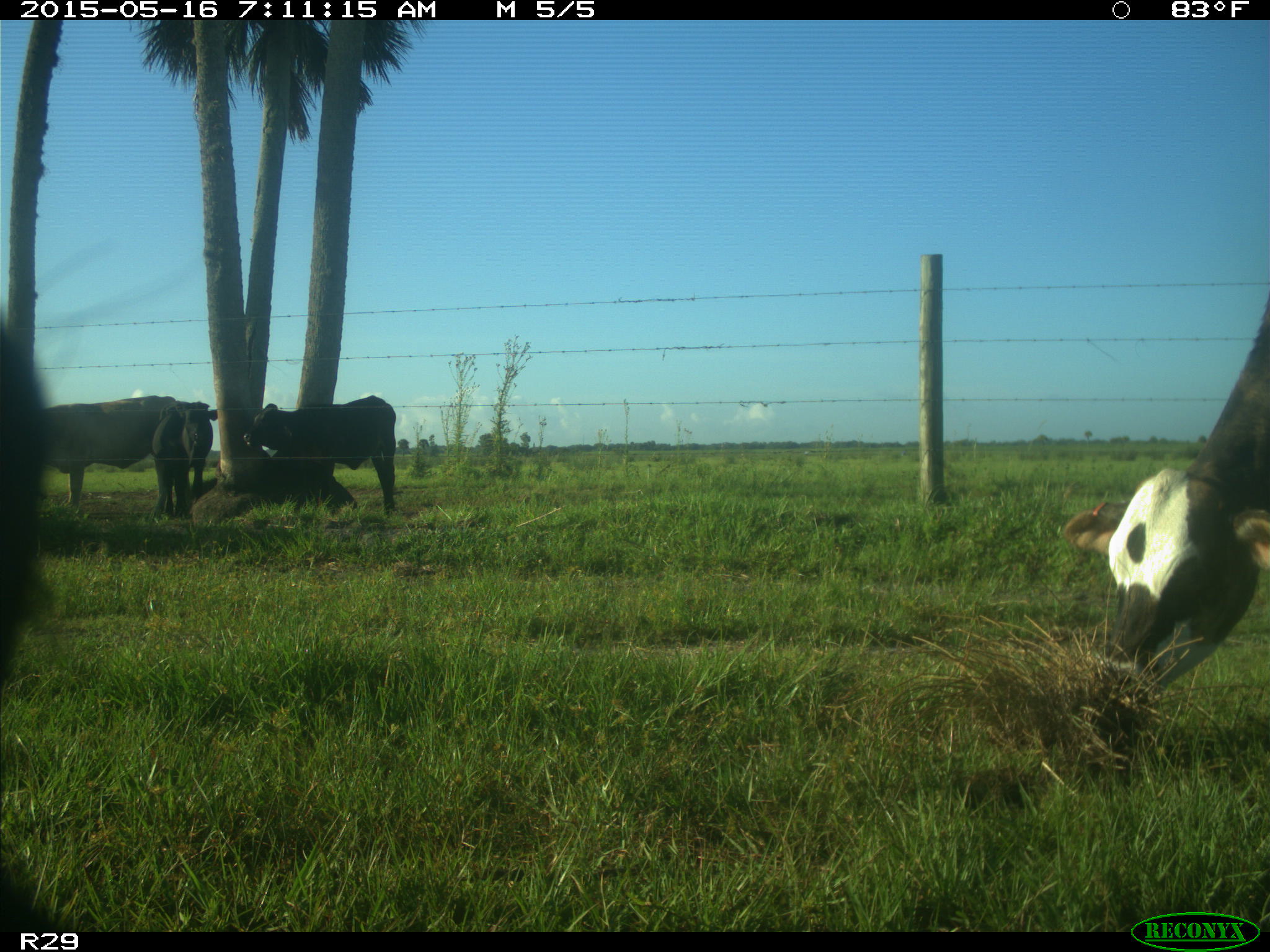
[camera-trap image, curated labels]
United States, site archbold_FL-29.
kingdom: Animalia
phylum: Chordata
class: Mammalia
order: Artiodactyla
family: Bovidae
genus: Bos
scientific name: Bos taurus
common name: domestic cow